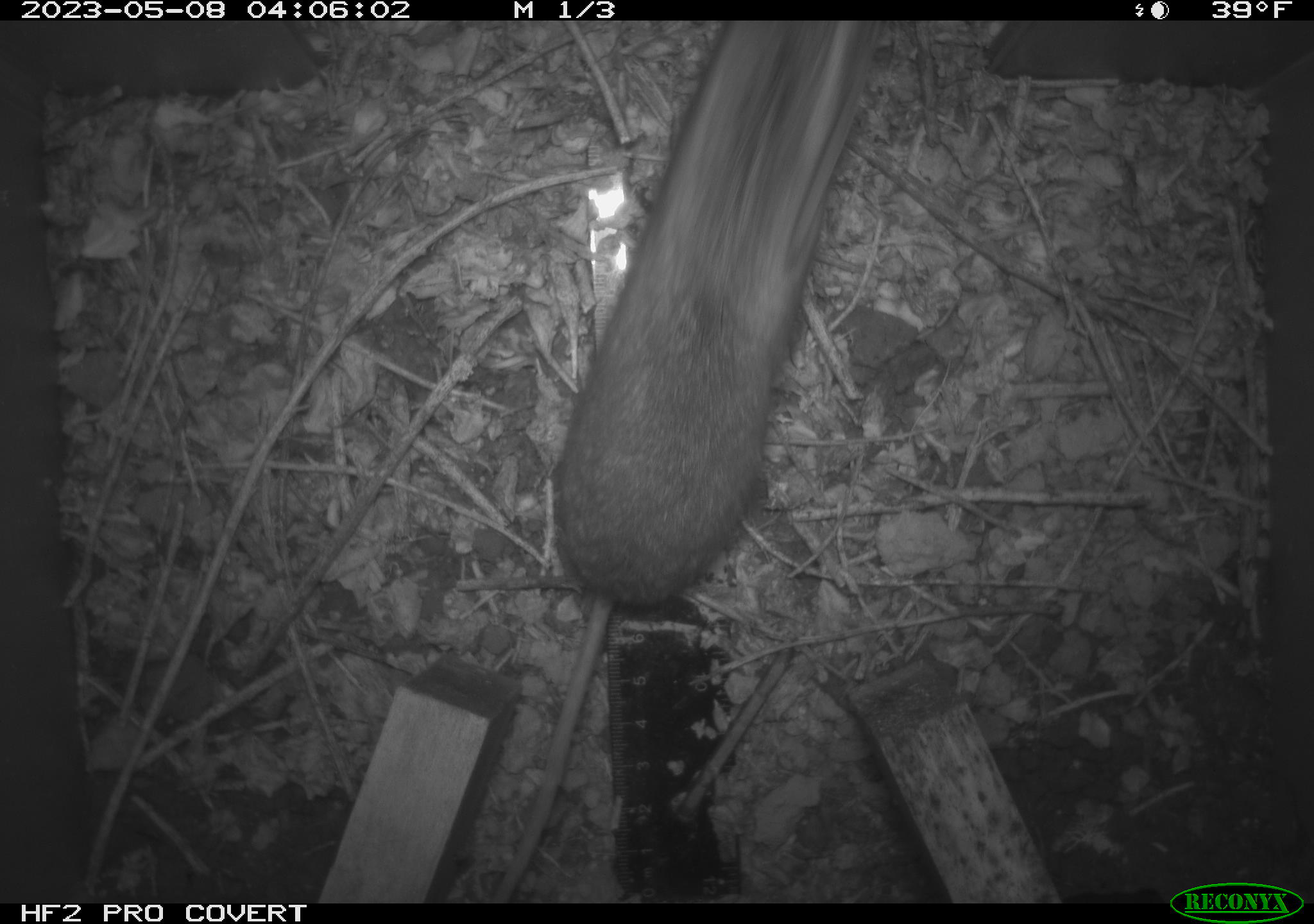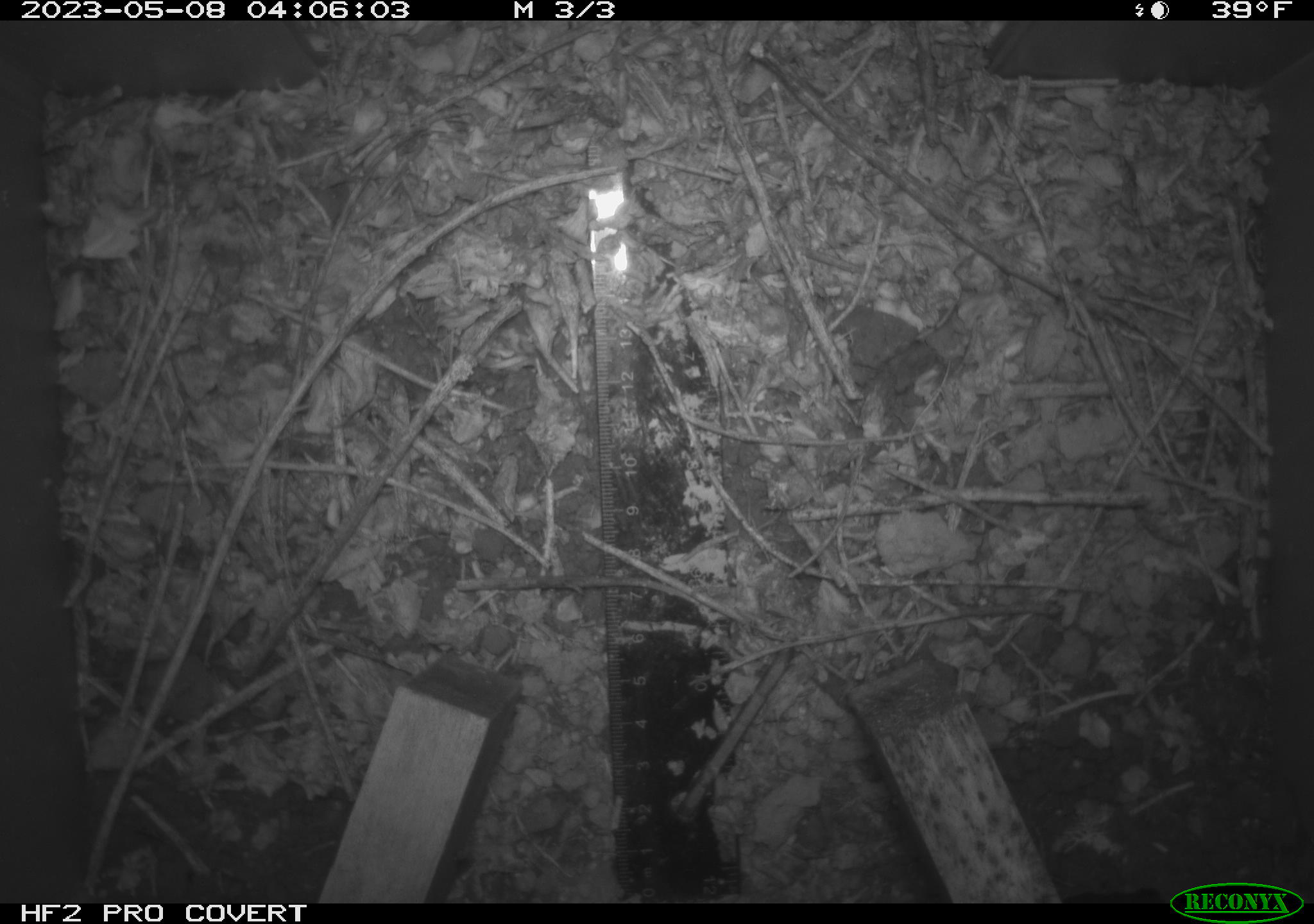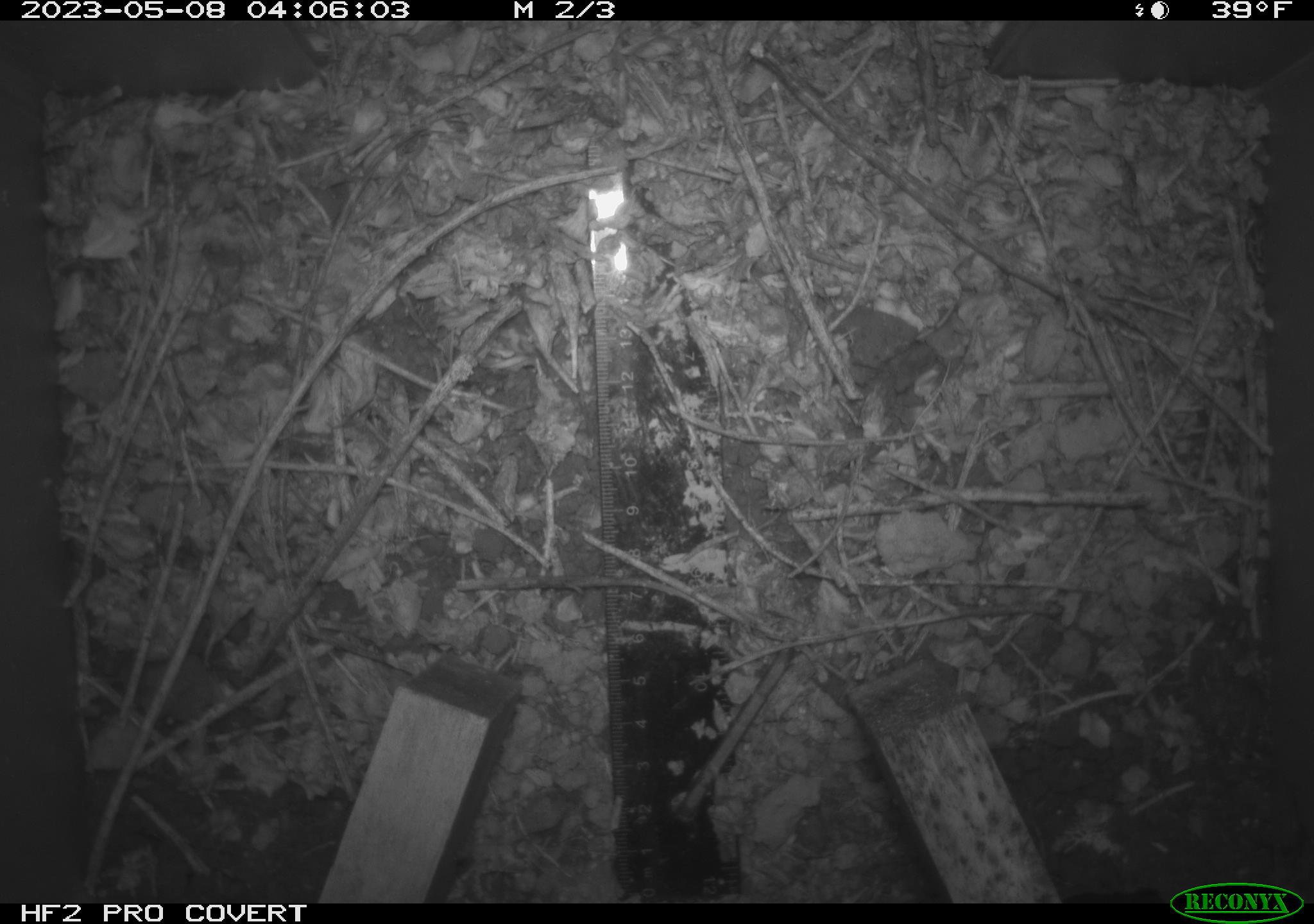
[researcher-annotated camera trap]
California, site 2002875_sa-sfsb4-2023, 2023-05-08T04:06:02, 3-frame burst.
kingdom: Animalia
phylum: Chordata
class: Mammalia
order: Rodentia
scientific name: Rodentia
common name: mouse species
Mouse species (Rodentia).